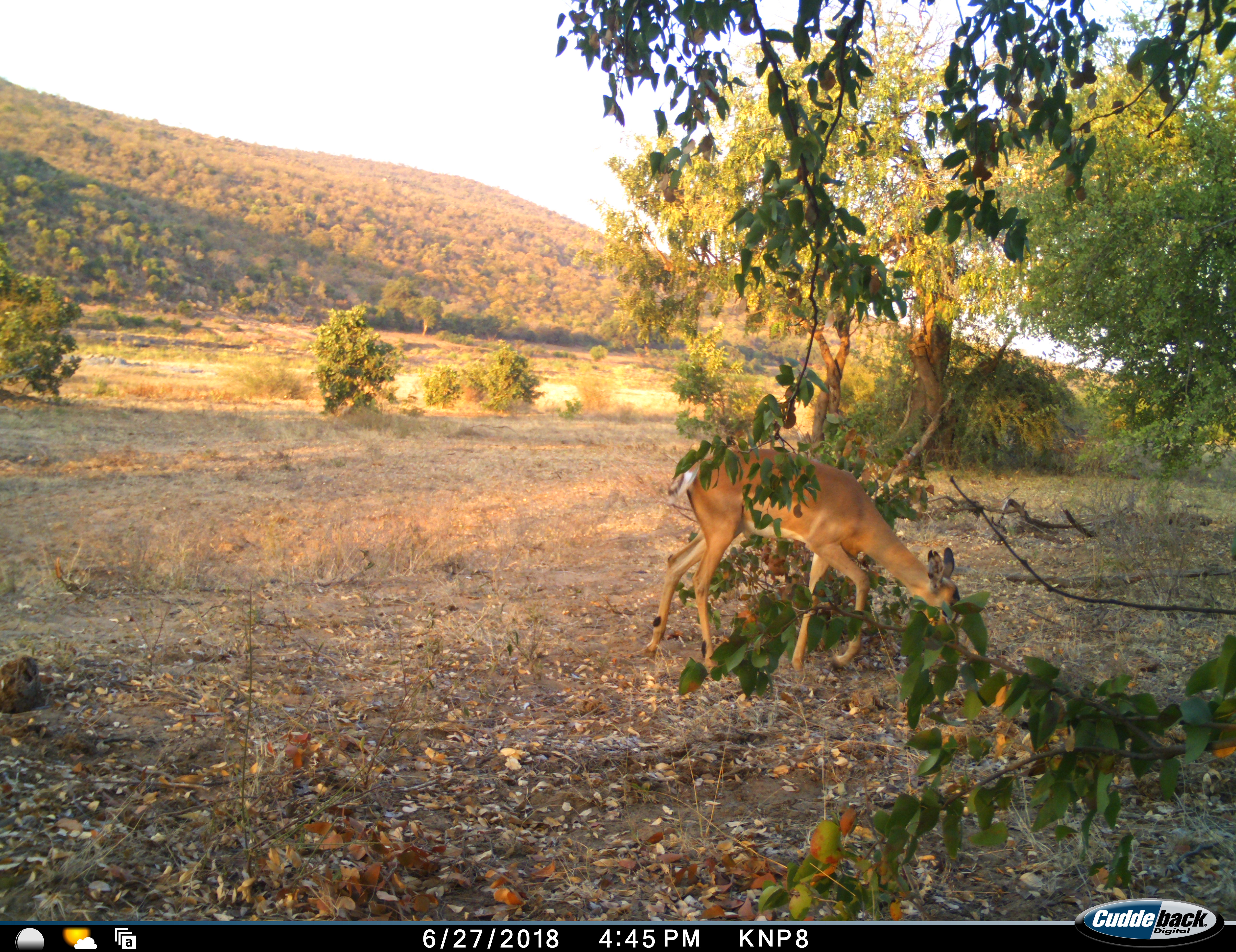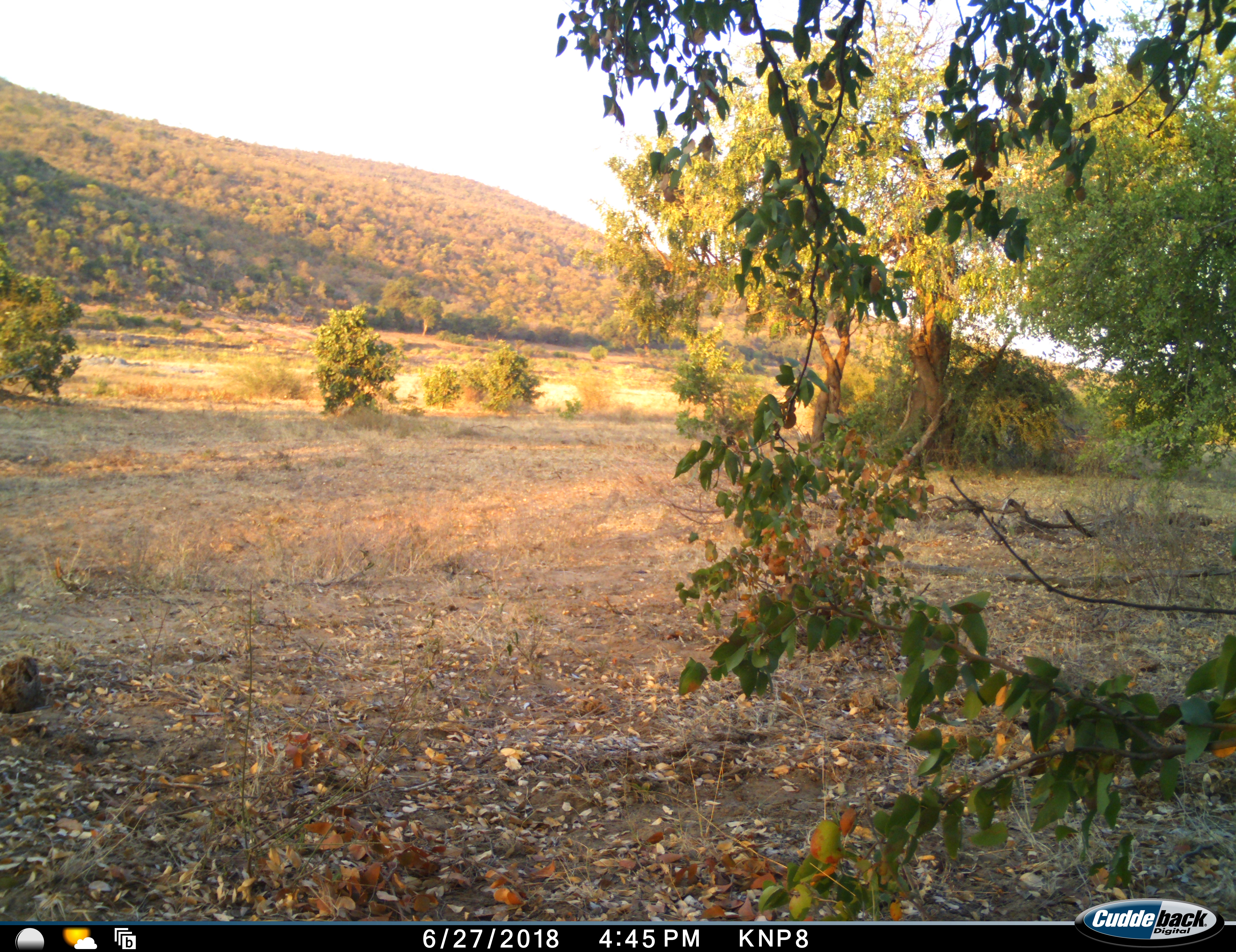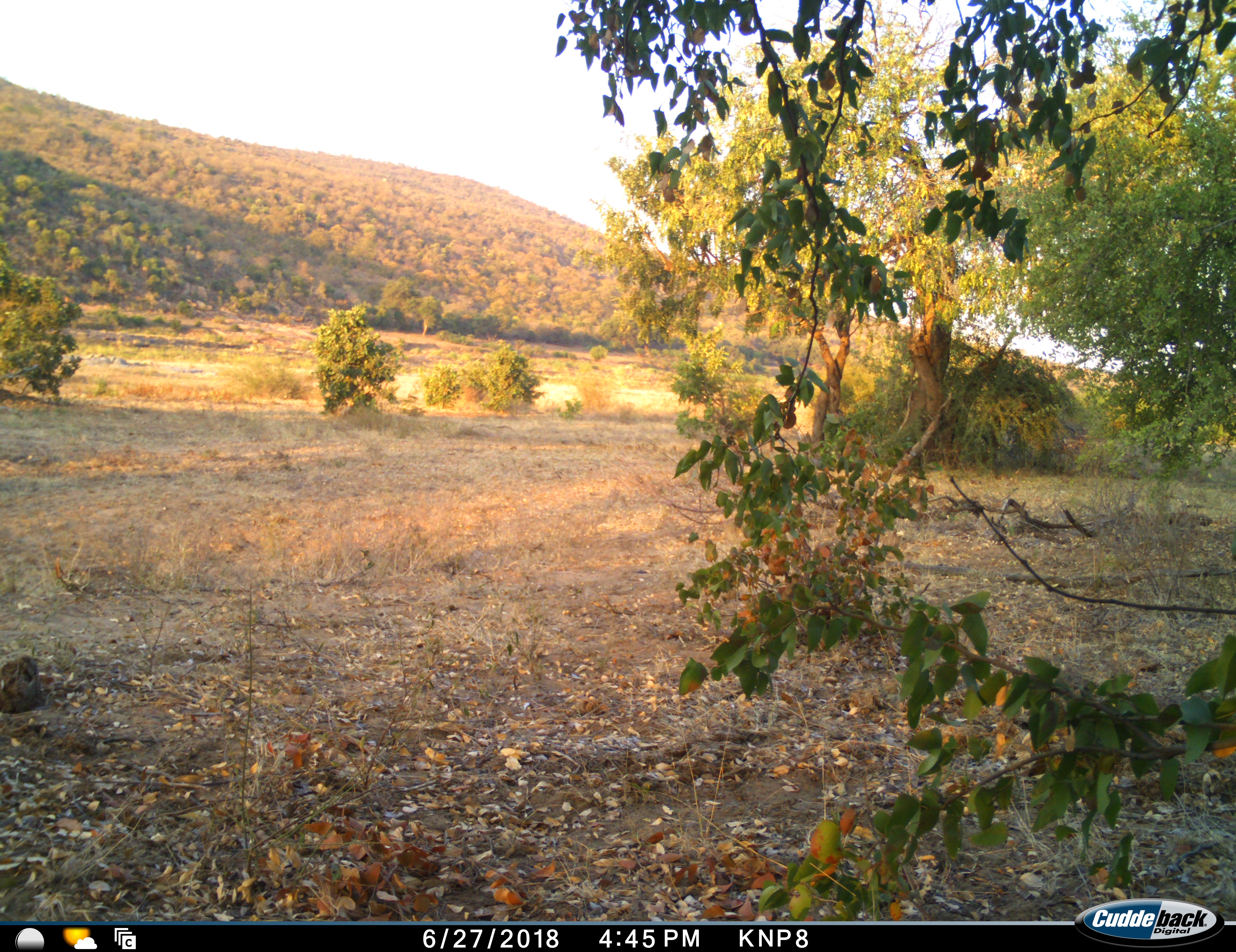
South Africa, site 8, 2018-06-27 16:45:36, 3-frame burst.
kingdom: Animalia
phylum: Chordata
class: Mammalia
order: Artiodactyla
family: Bovidae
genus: Aepyceros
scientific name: Aepyceros melampus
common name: impala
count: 1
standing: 0%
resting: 0%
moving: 67%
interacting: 0%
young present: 0%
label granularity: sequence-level